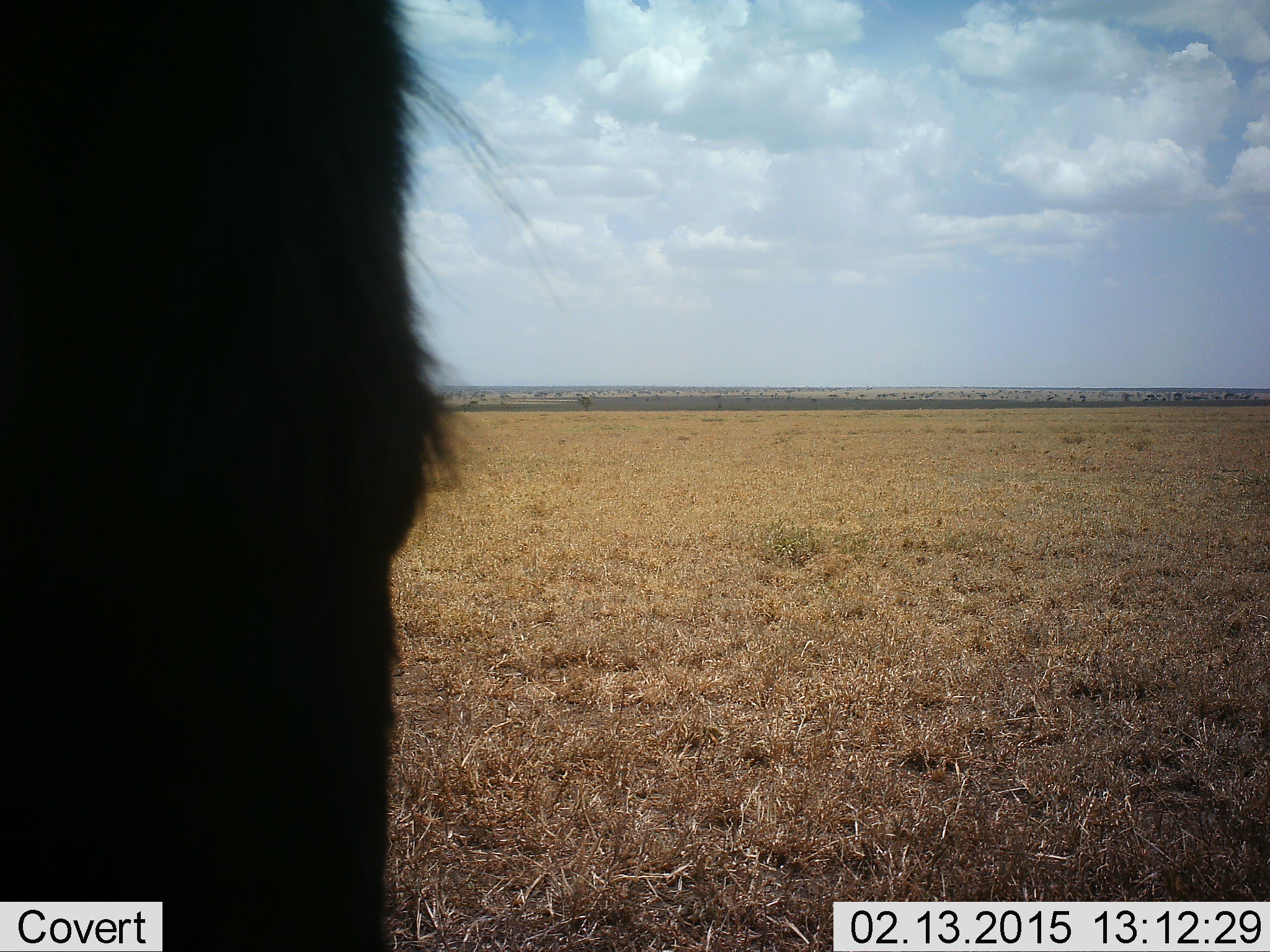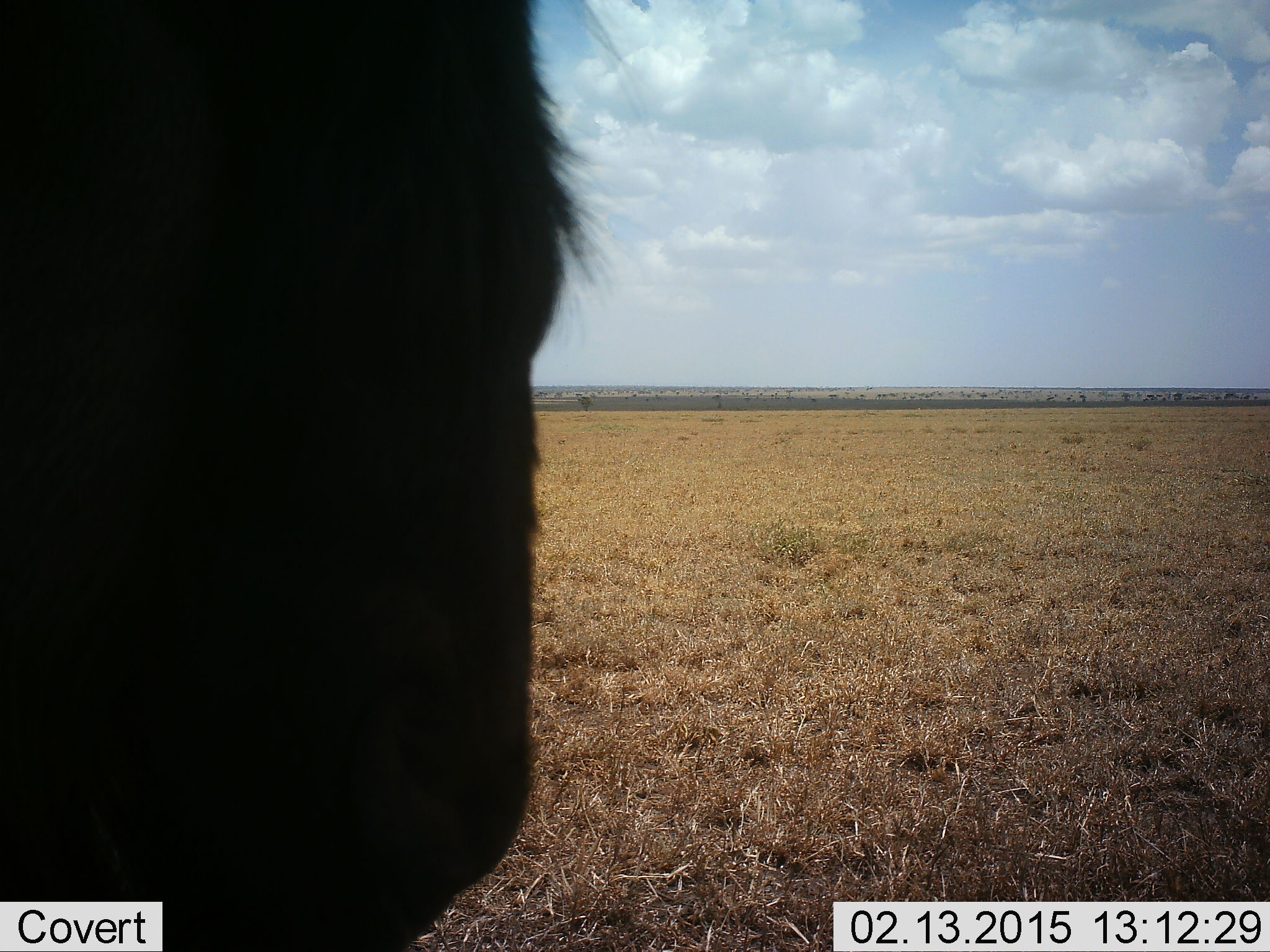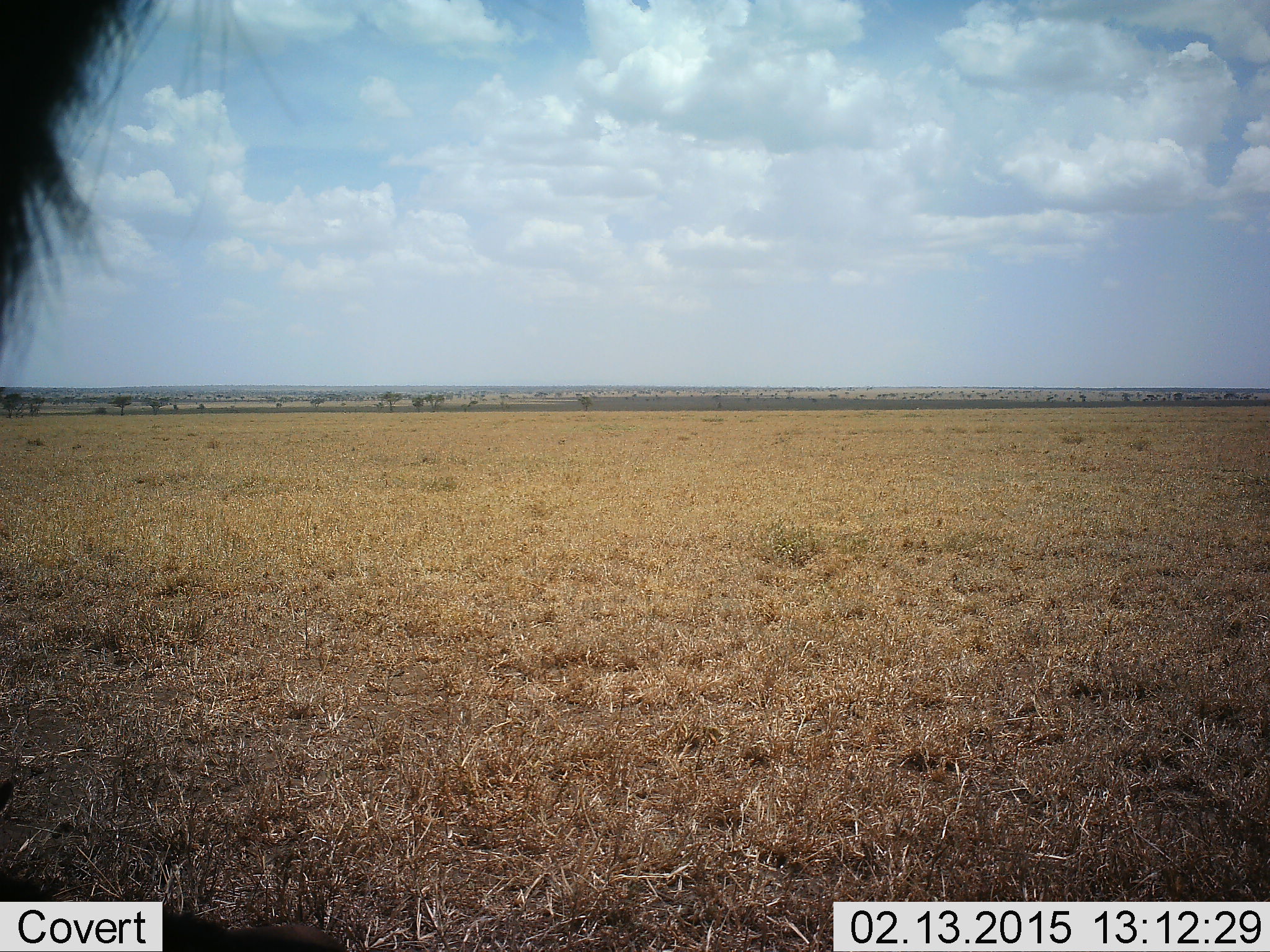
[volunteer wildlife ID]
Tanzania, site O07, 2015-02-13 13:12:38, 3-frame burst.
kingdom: Animalia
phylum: Chordata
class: Mammalia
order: Artiodactyla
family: Bovidae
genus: Connochaetes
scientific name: Connochaetes taurinus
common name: blue wildebeest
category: wildebeest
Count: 1.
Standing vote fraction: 90%.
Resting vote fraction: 0%.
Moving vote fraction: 10%.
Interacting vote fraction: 0%.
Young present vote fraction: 0%.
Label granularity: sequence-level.